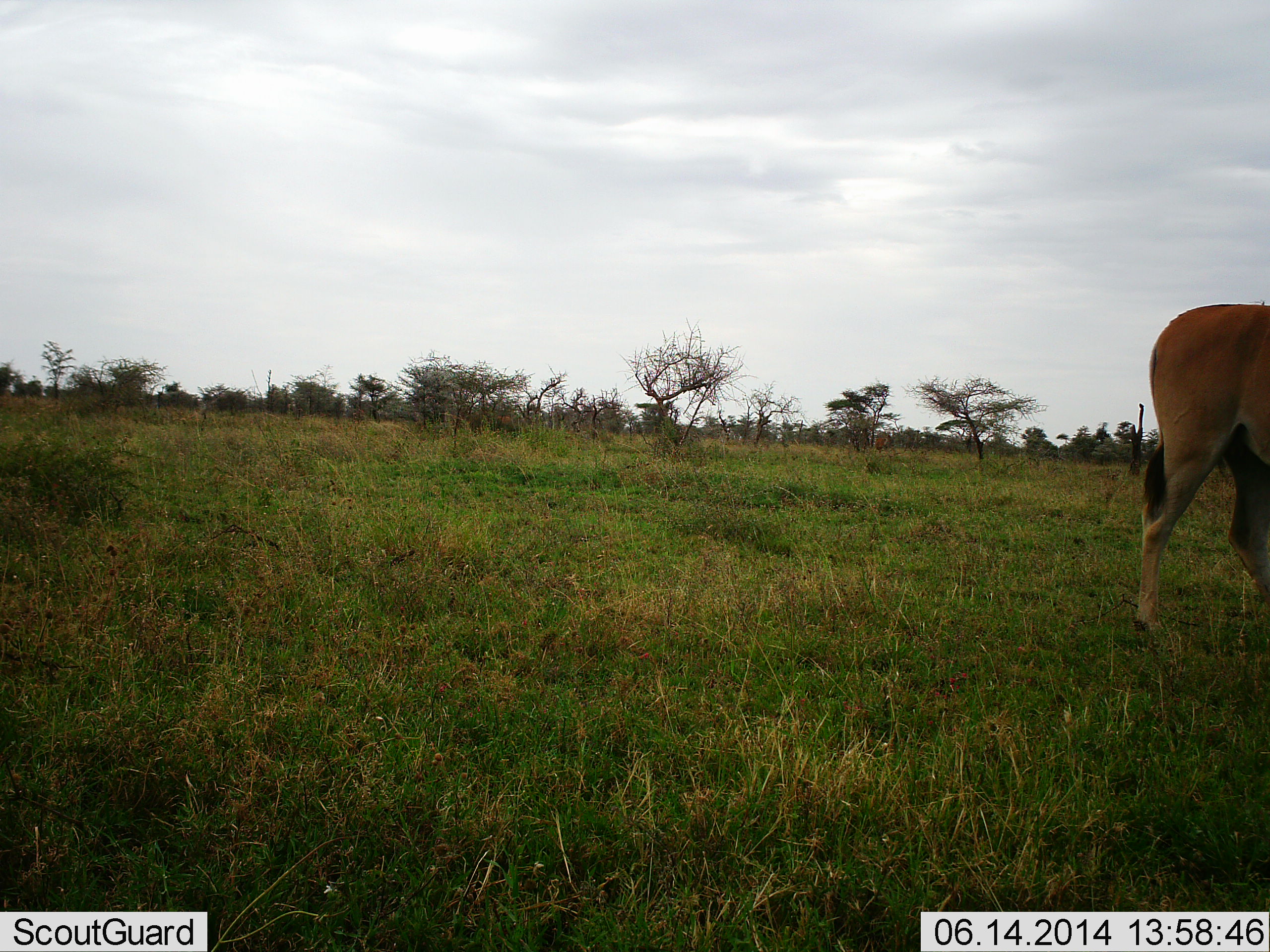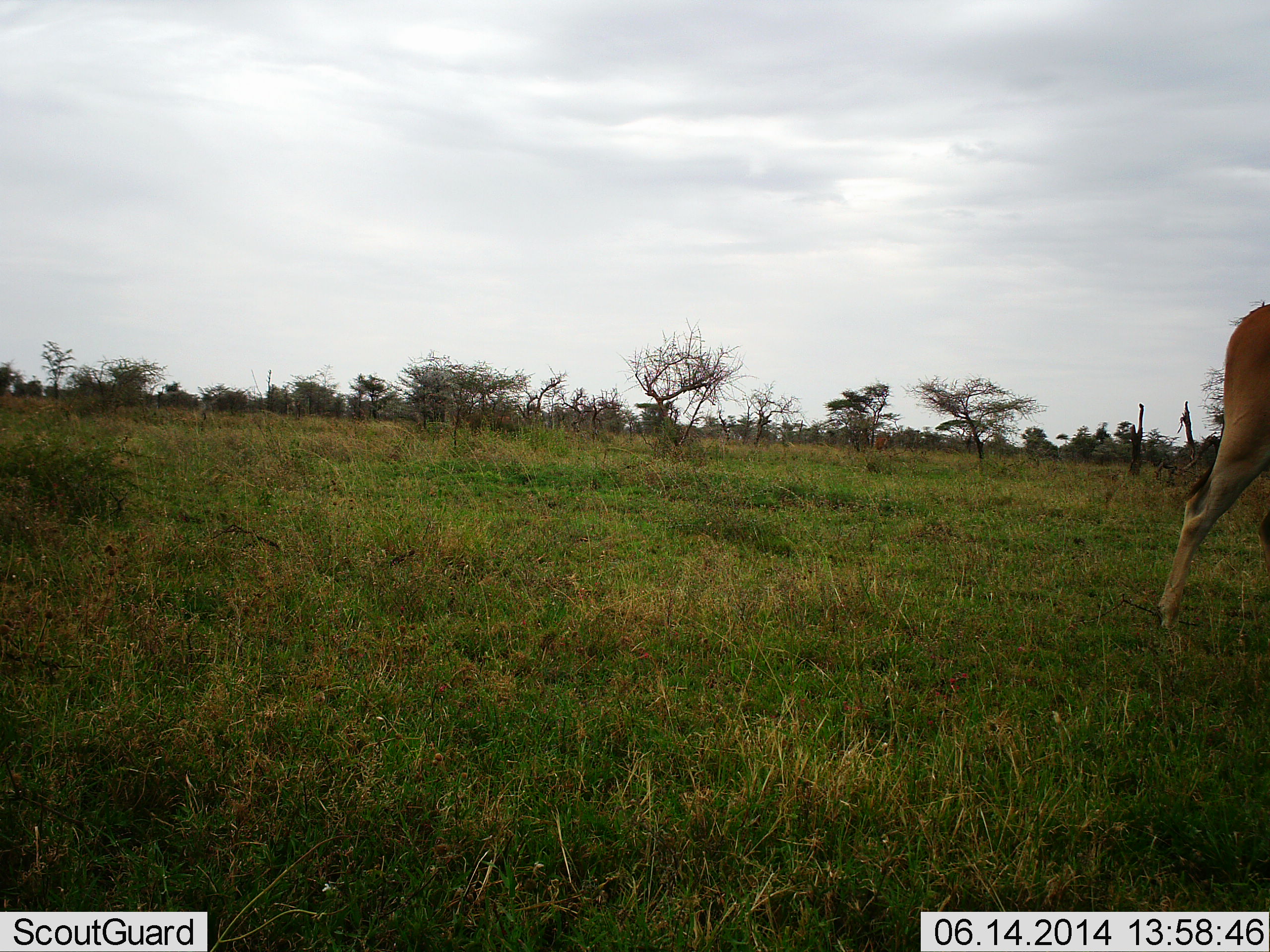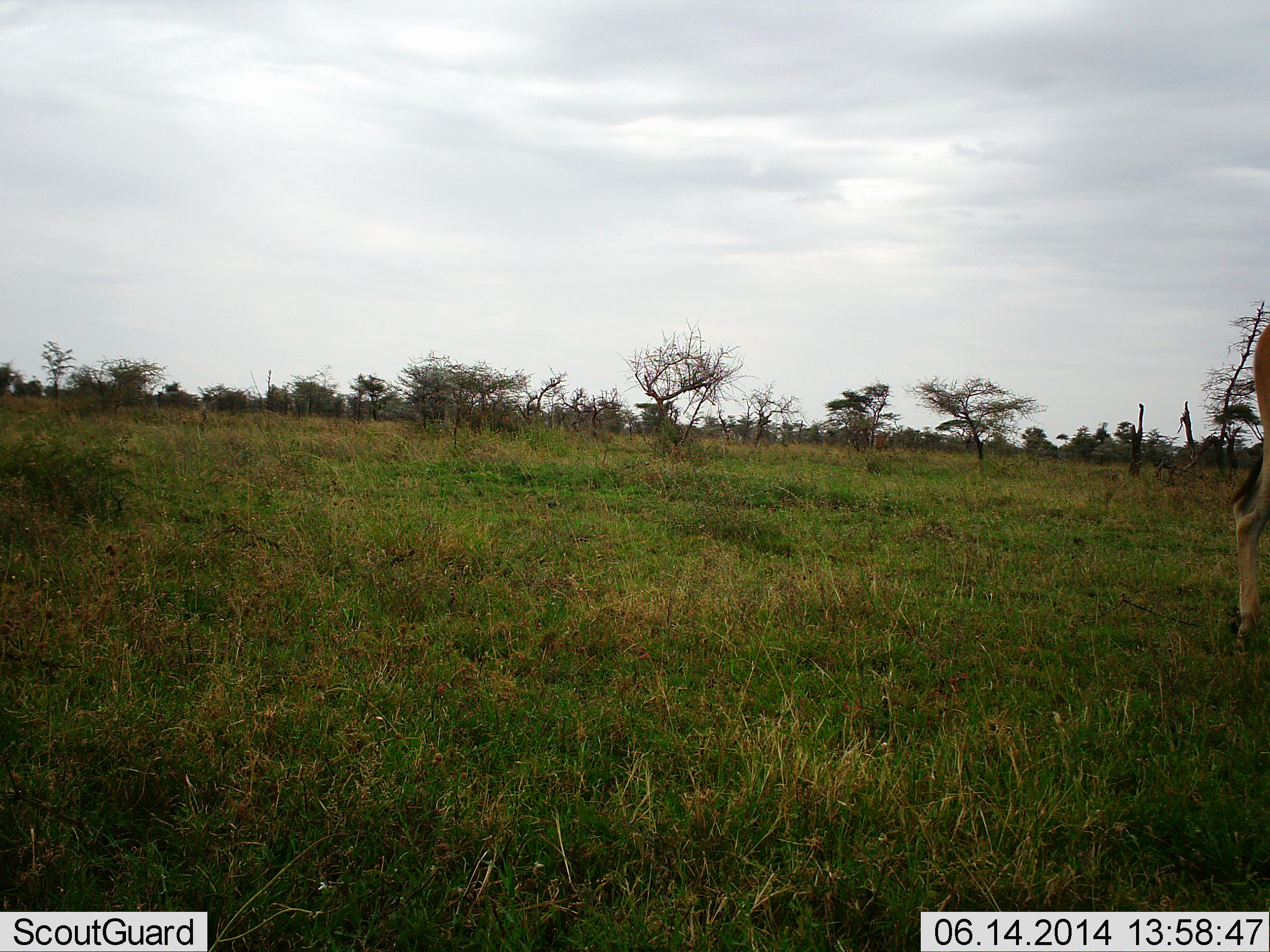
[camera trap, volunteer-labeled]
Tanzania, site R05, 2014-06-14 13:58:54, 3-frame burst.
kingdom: Animalia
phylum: Chordata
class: Mammalia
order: Artiodactyla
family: Bovidae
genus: Tragelaphus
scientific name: Tragelaphus oryx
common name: eland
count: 1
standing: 6%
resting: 0%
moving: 94%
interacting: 0%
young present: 0%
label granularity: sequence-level